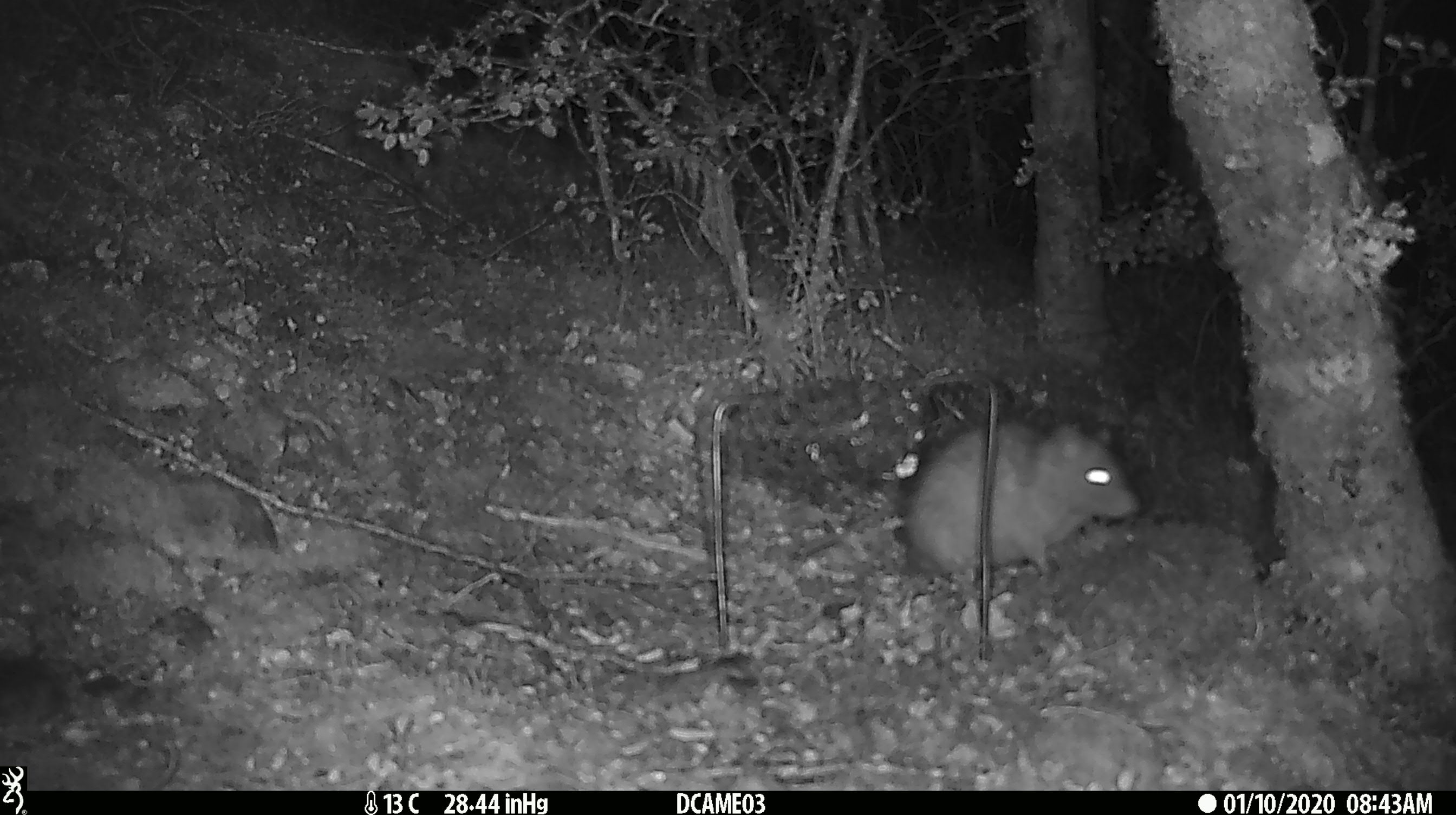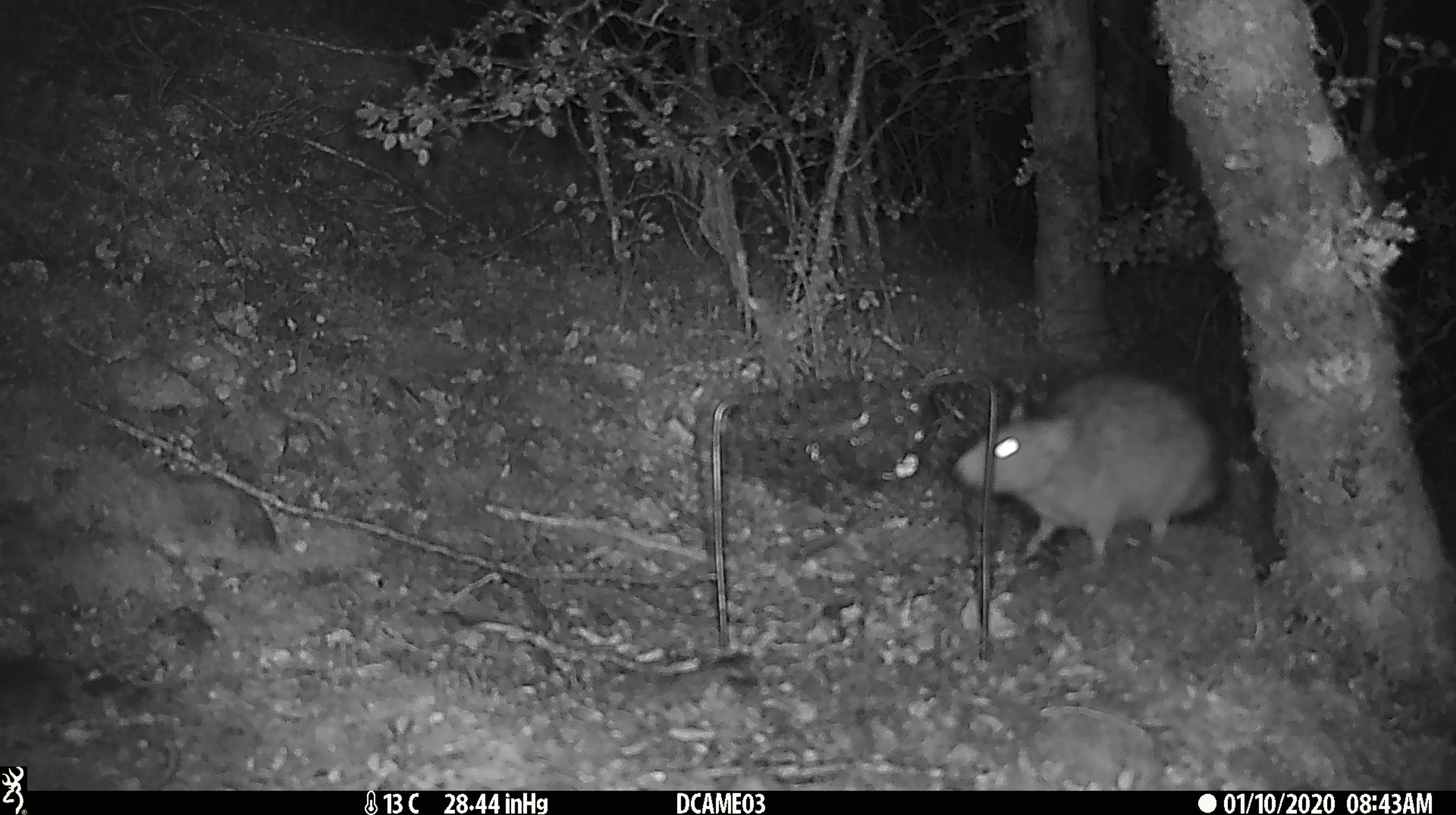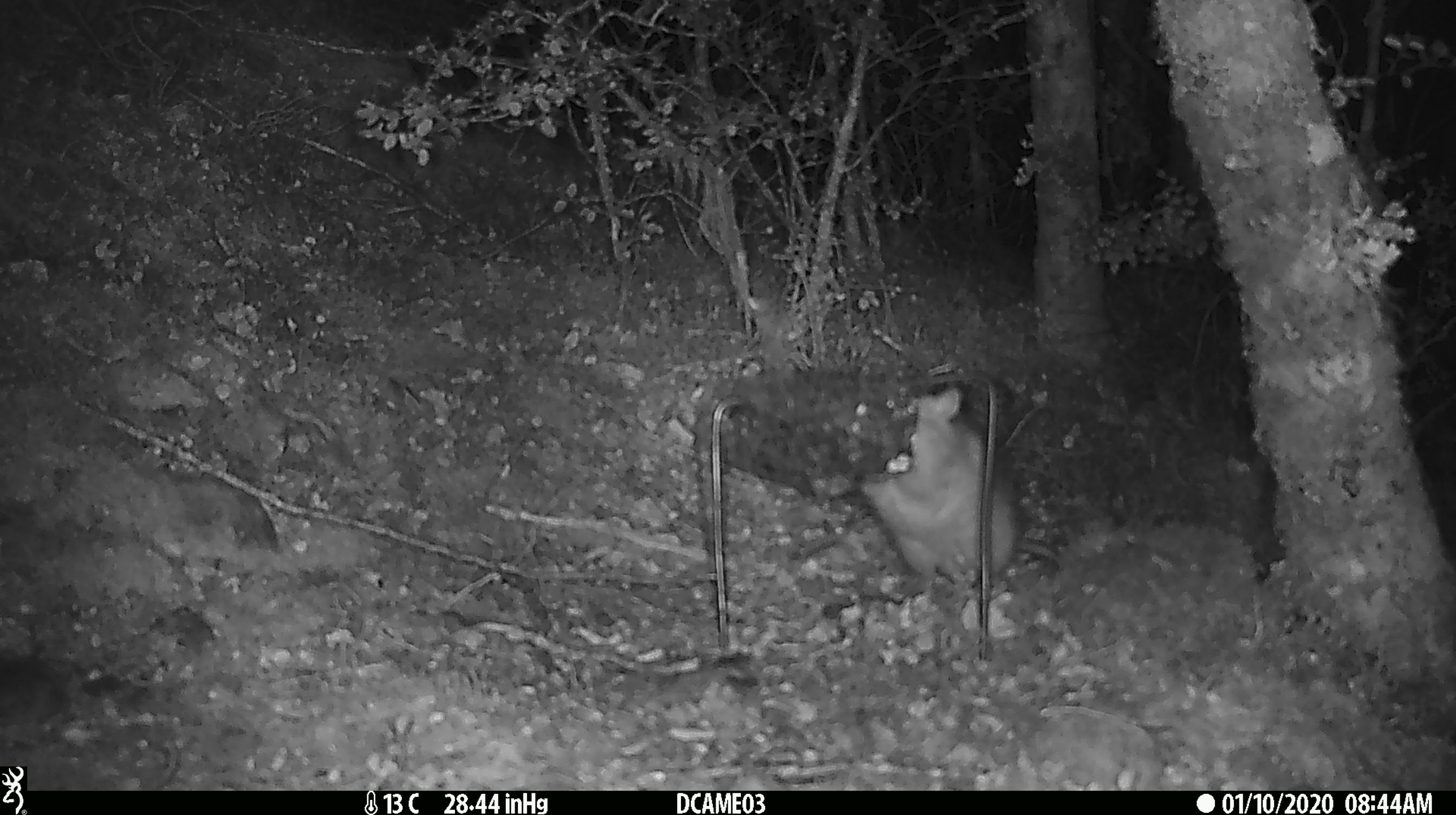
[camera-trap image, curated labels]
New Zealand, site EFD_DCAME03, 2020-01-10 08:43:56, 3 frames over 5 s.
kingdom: Animalia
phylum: Chordata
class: Mammalia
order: Rodentia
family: Muridae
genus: Rattus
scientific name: Rattus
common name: rat